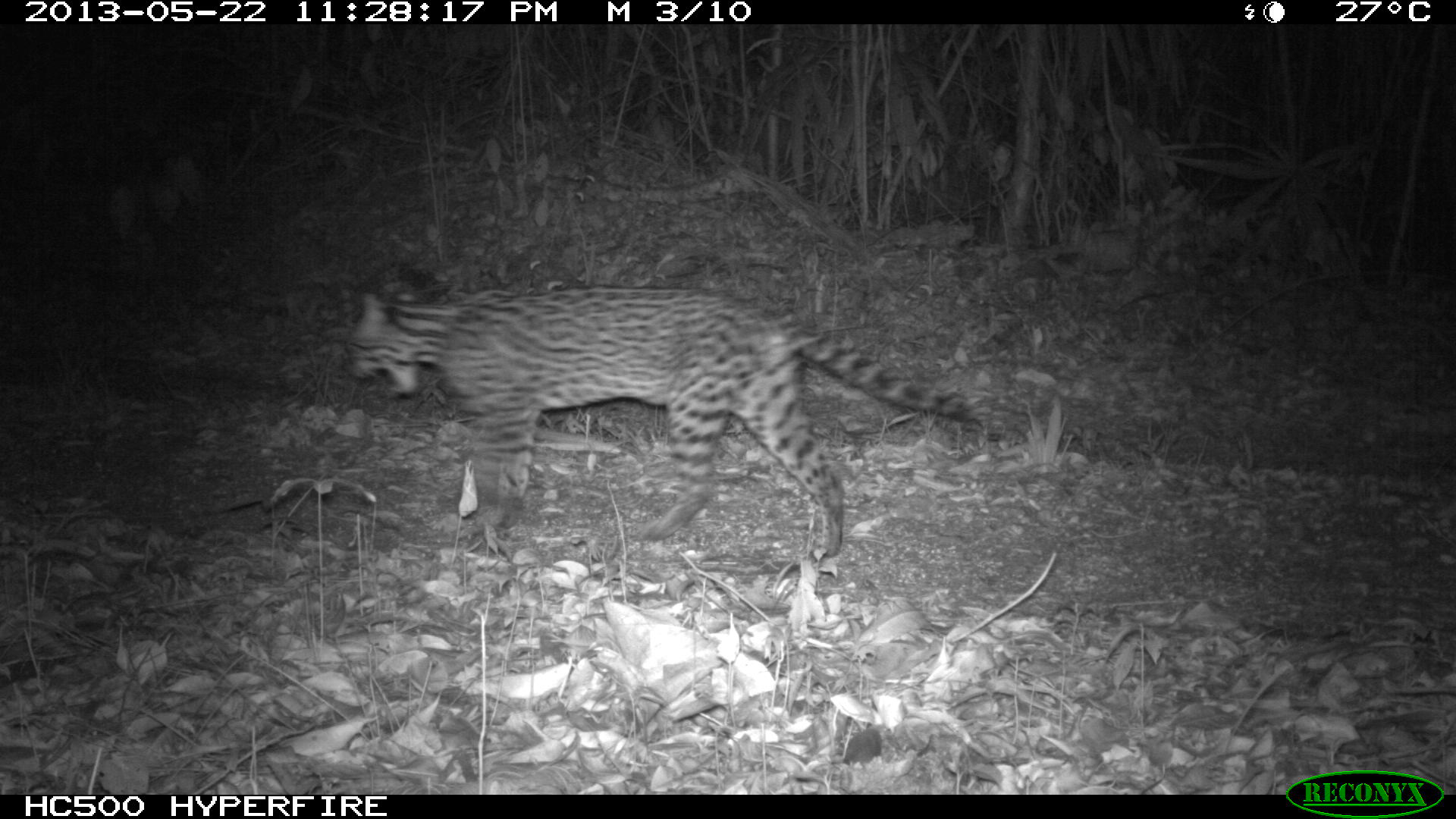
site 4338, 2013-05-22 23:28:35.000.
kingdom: Animalia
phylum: Chordata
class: Mammalia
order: Carnivora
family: Felidae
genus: Leopardus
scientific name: Leopardus pardalis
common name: ocelot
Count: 1.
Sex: female.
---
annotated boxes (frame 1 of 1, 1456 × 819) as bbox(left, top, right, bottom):
leopardus pardalis: bbox(345, 290, 982, 558)